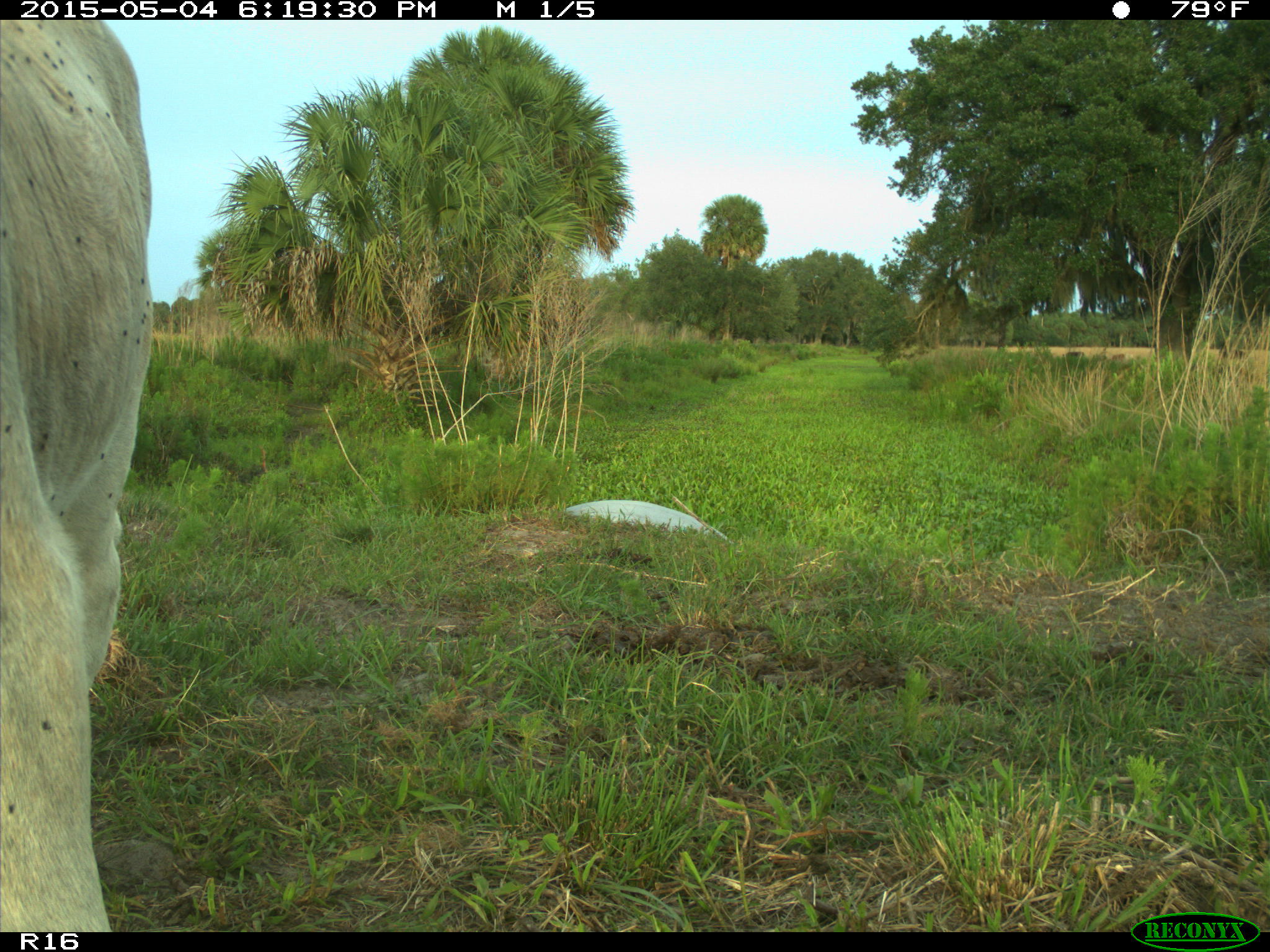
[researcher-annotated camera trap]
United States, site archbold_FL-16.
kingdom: Animalia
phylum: Chordata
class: Mammalia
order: Artiodactyla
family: Bovidae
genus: Bos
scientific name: Bos taurus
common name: domestic cow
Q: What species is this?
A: Bos taurus (domestic cow).